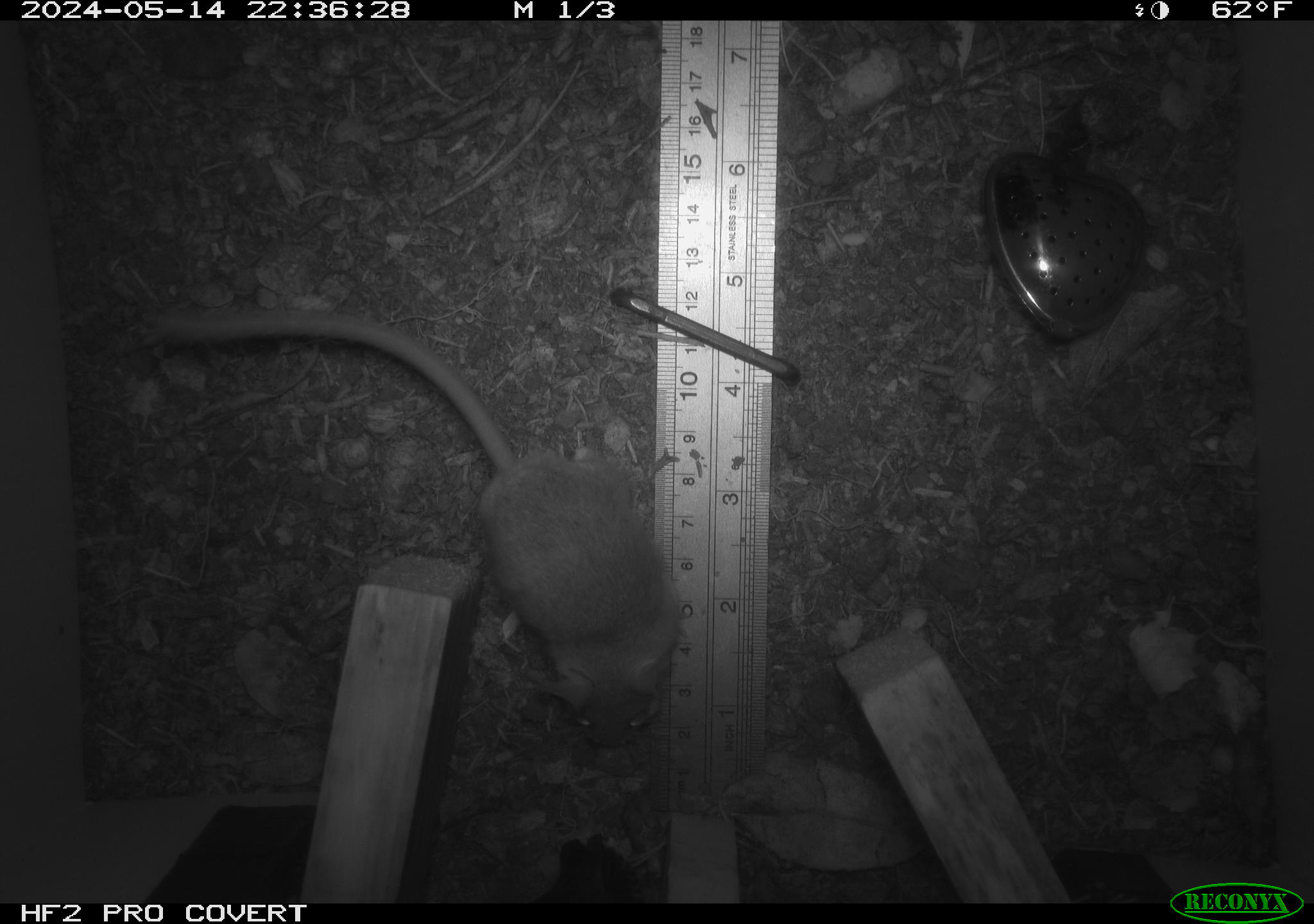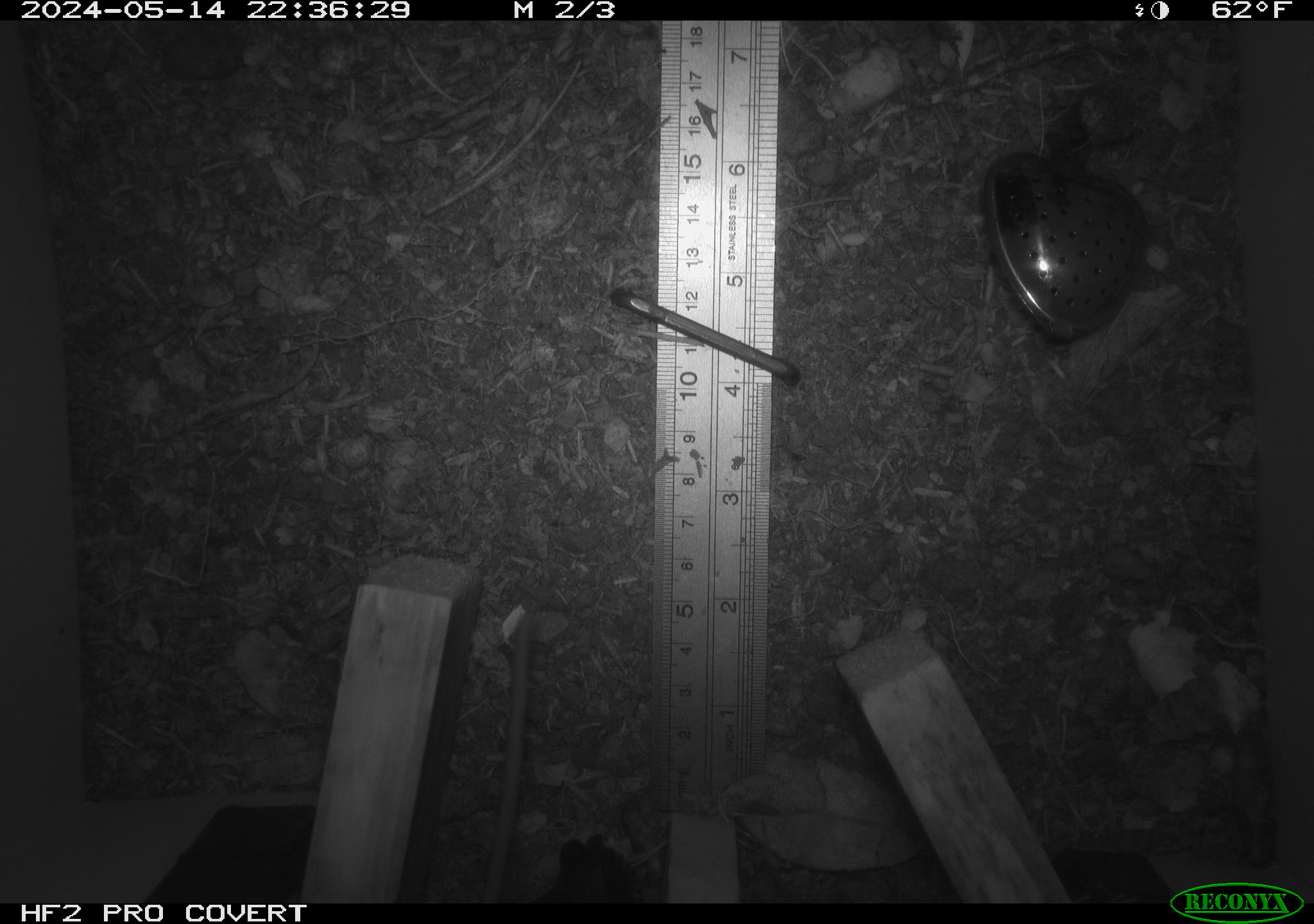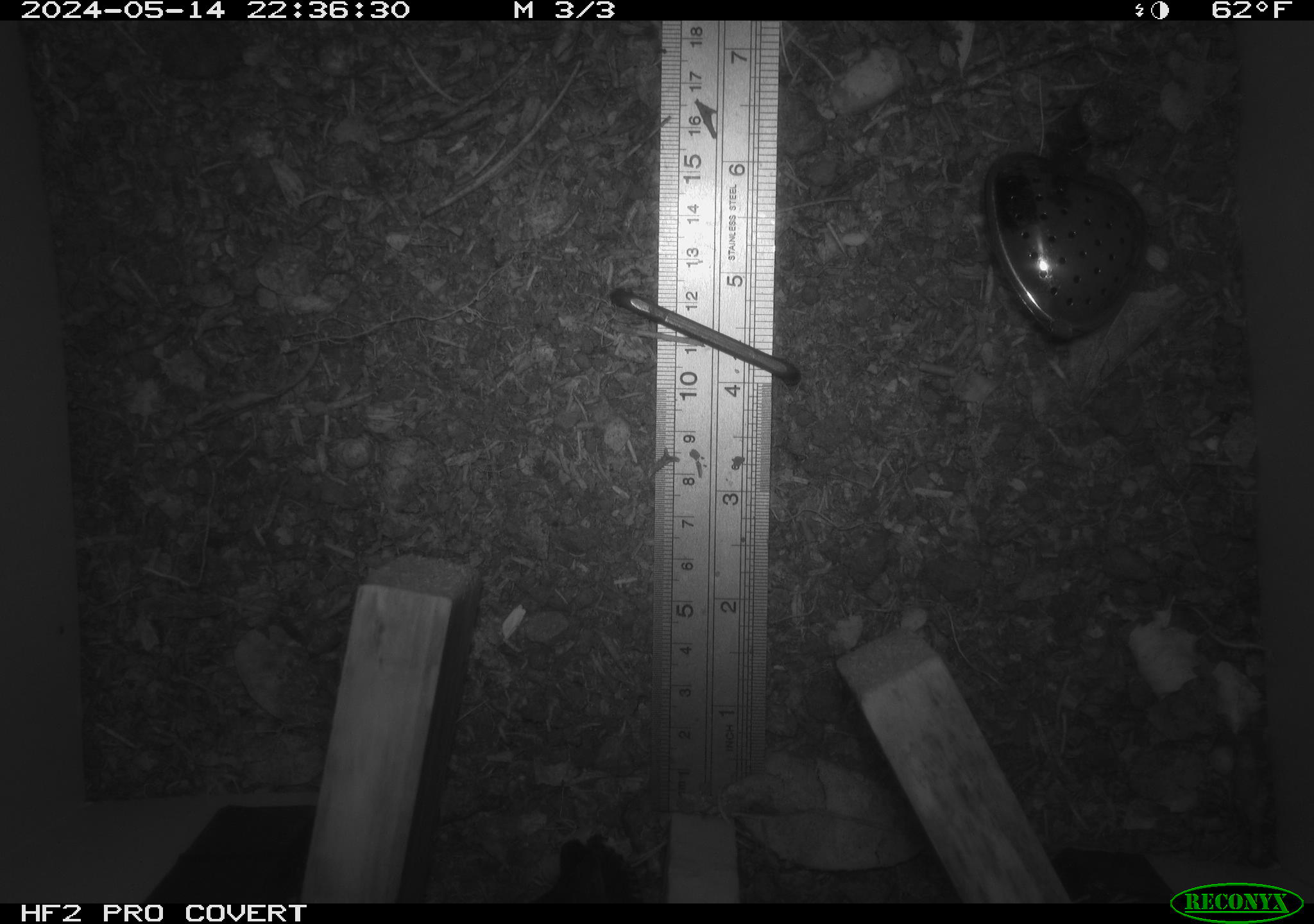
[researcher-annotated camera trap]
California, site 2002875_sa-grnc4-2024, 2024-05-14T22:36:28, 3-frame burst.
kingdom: Animalia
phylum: Chordata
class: Mammalia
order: Rodentia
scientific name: Rodentia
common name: rodent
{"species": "rodent (Rodentia)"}